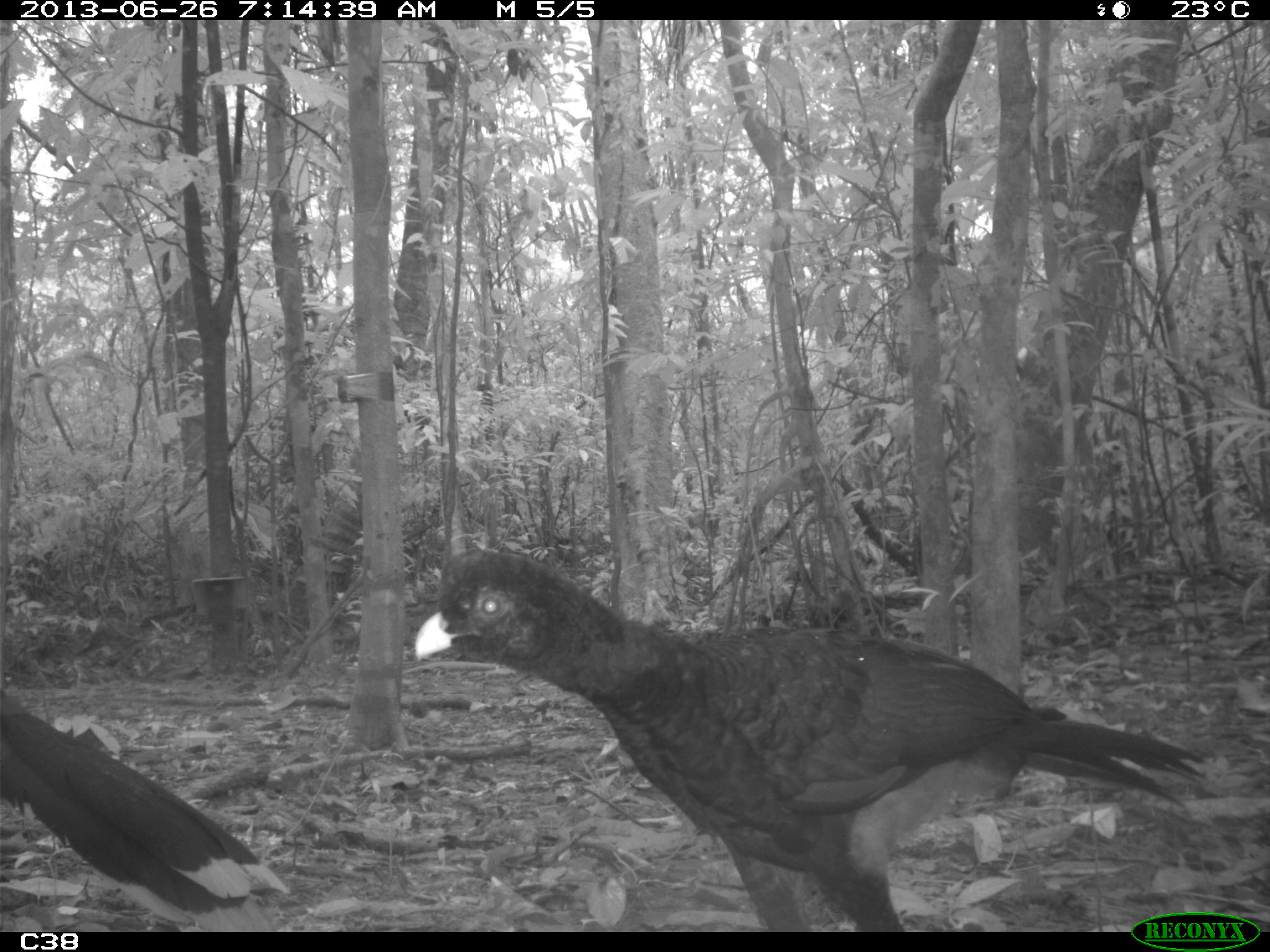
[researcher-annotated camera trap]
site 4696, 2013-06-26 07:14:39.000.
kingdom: Animalia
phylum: Chordata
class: Aves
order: Galliformes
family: Cracidae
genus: Mitu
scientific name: Mitu tomentosum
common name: crestless curassow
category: mitu tomentosa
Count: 2.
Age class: adult.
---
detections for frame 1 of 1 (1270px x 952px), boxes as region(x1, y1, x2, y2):
mitu tomentosa: region(413, 547, 1206, 929); region(0, 687, 287, 930)